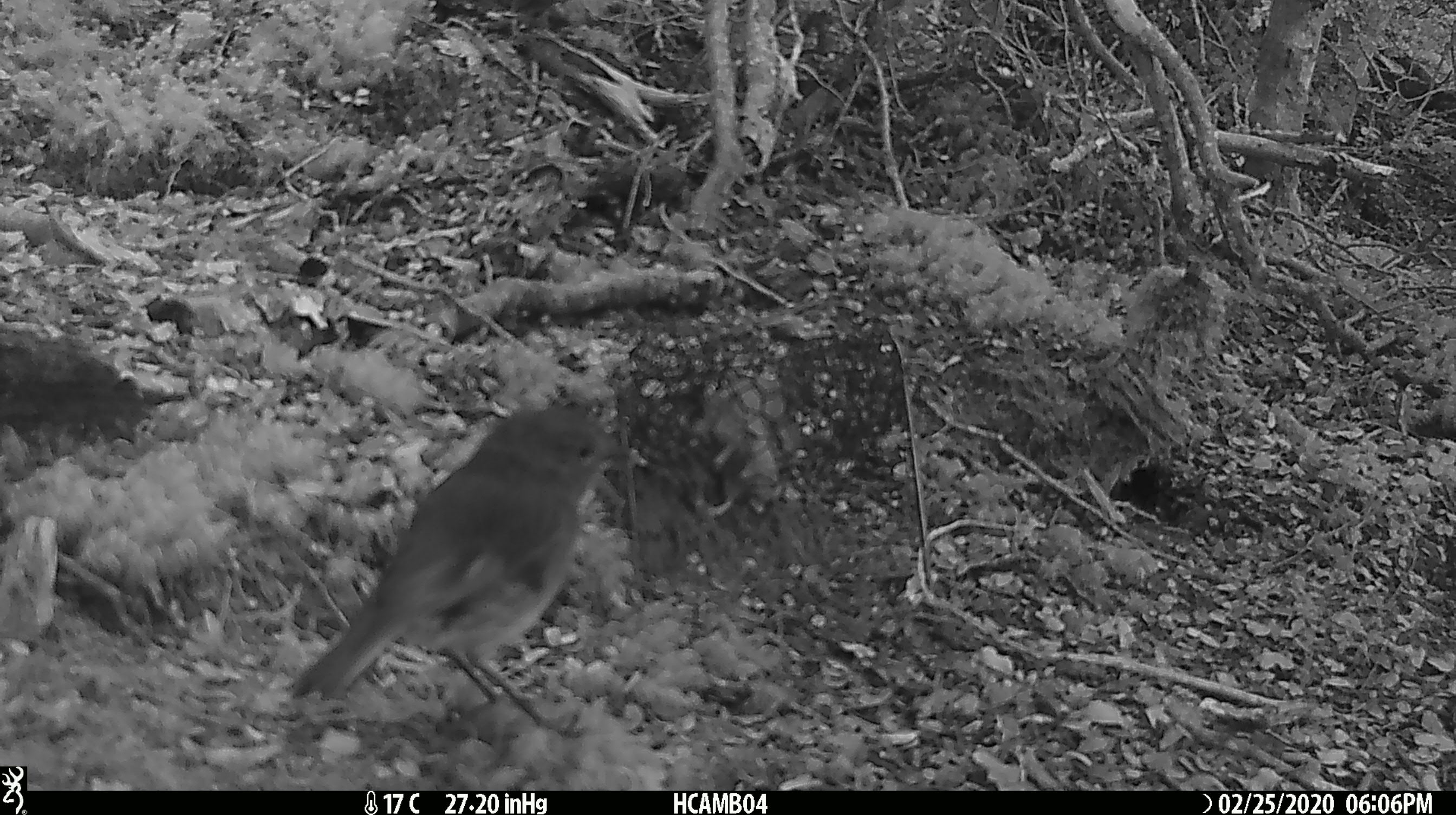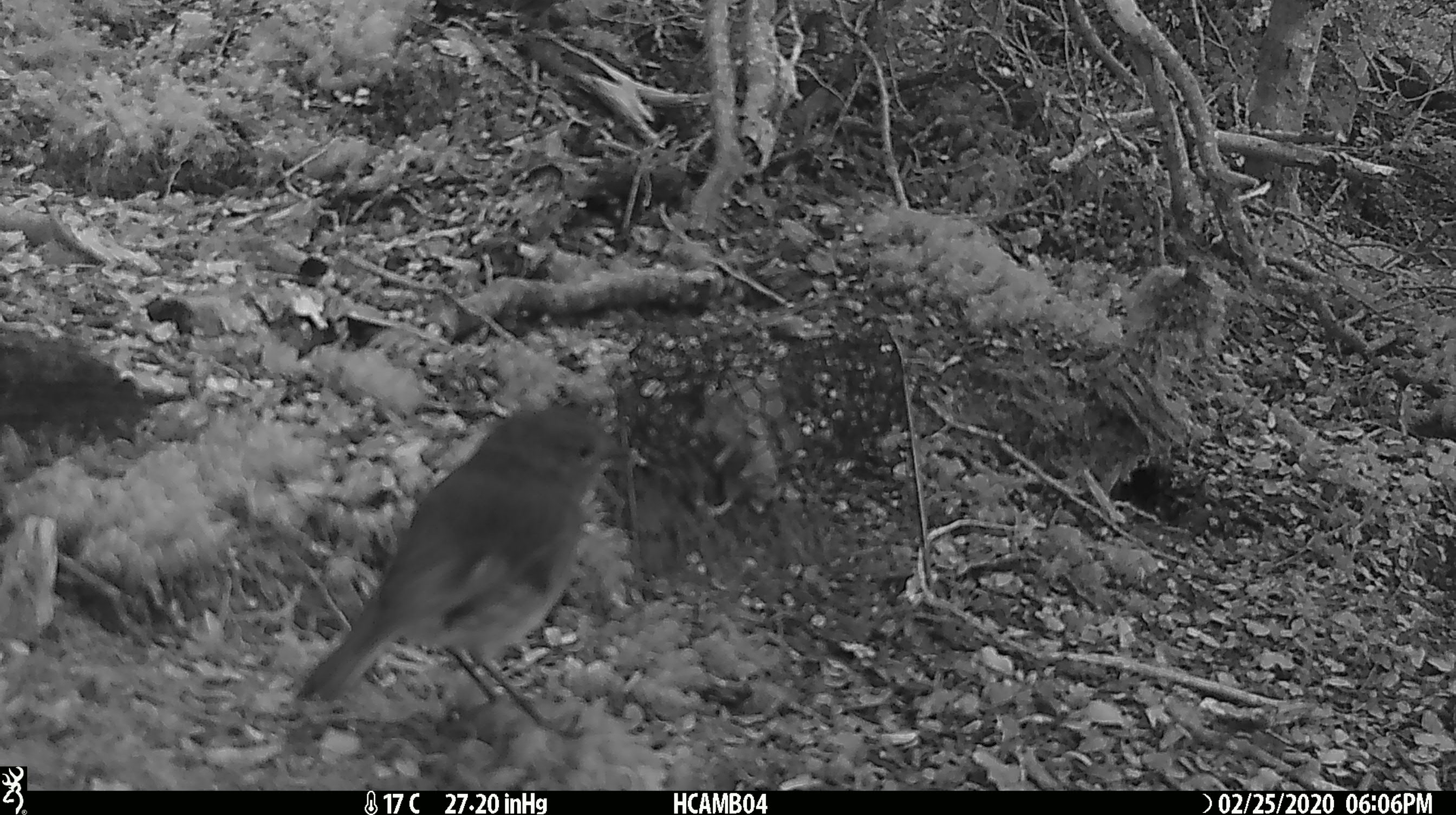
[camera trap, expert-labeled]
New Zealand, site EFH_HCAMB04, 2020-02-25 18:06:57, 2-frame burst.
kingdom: Animalia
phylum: Chordata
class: Aves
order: Passeriformes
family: Petroicidae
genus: Petroica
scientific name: Petroica australis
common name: new zealand robin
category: robin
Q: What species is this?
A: Robin (new zealand robin) (Petroica australis).